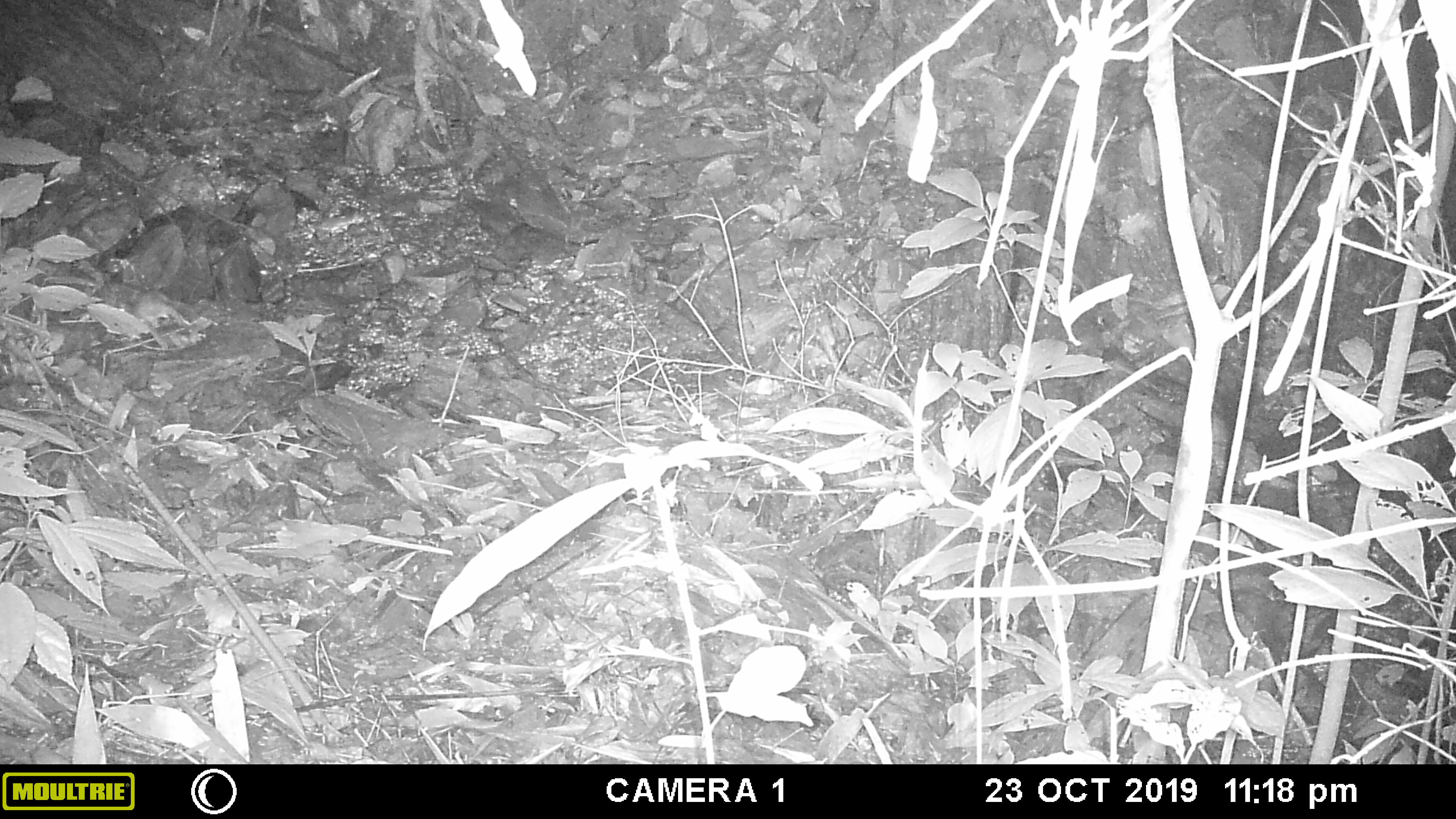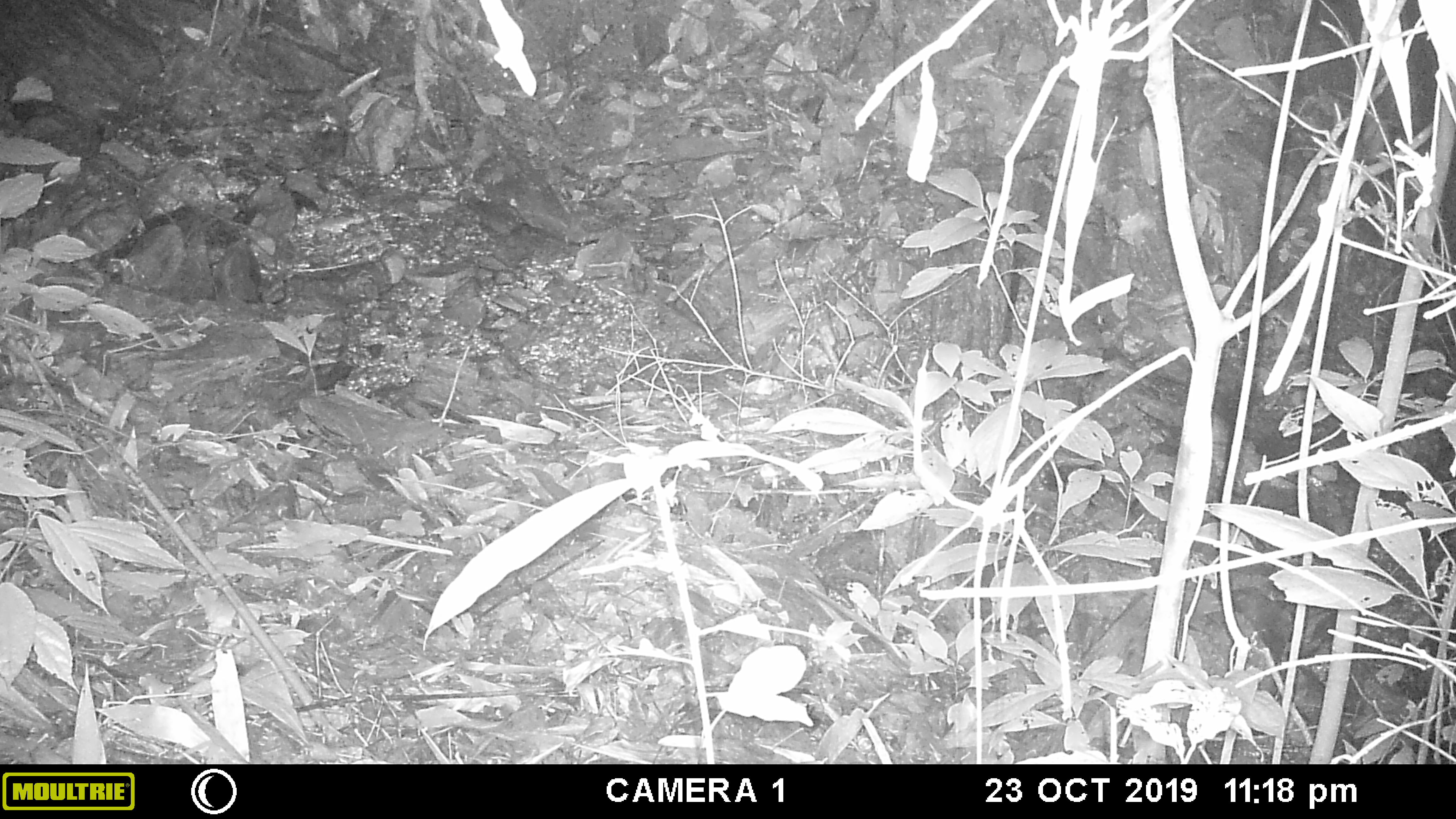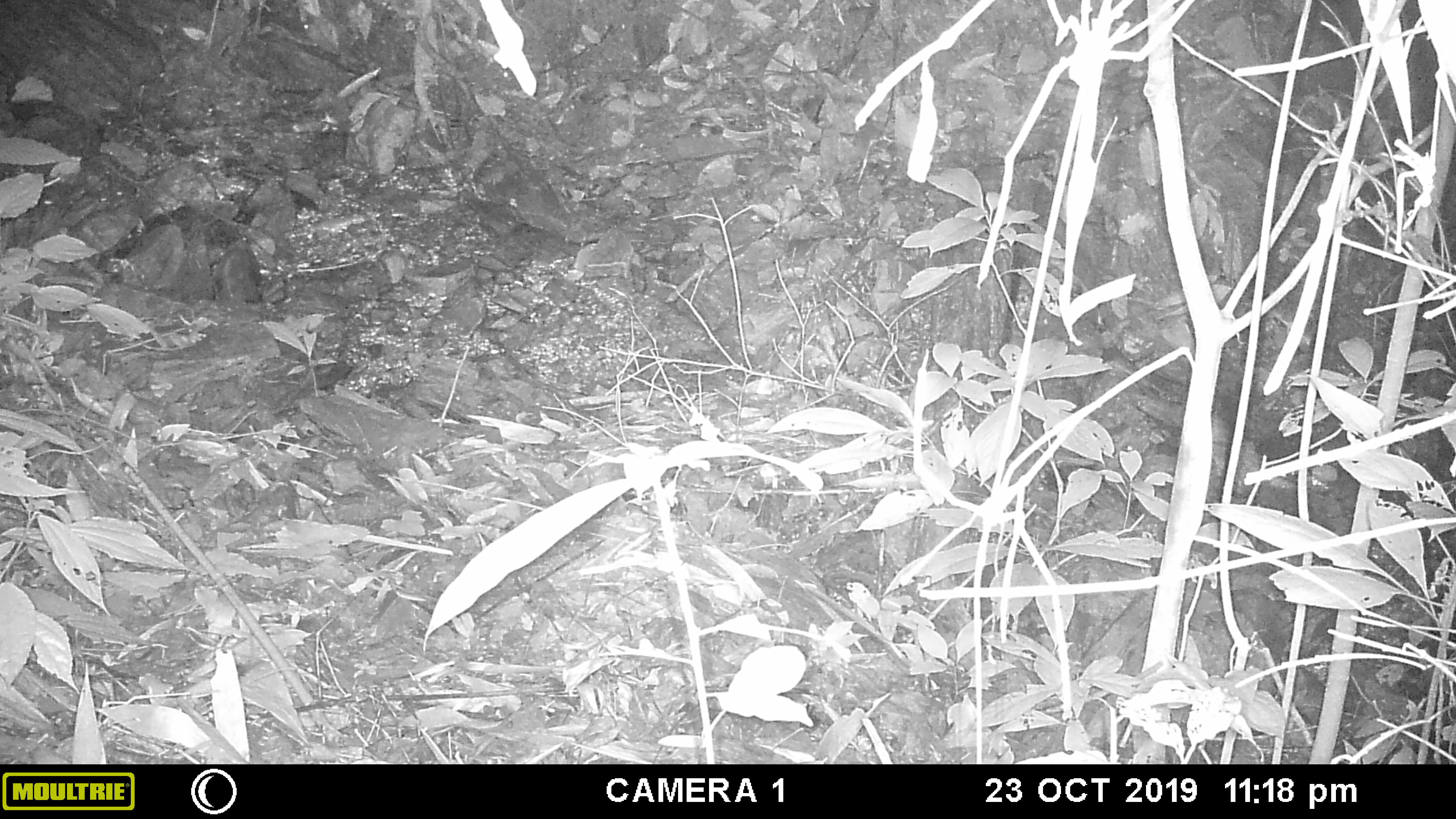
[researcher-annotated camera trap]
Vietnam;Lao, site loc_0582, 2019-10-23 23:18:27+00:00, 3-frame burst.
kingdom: Animalia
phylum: Chordata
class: Mammalia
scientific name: Mammalia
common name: mammal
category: unidentified small mammal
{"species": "unidentified small mammal (mammal) (Mammalia)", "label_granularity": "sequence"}